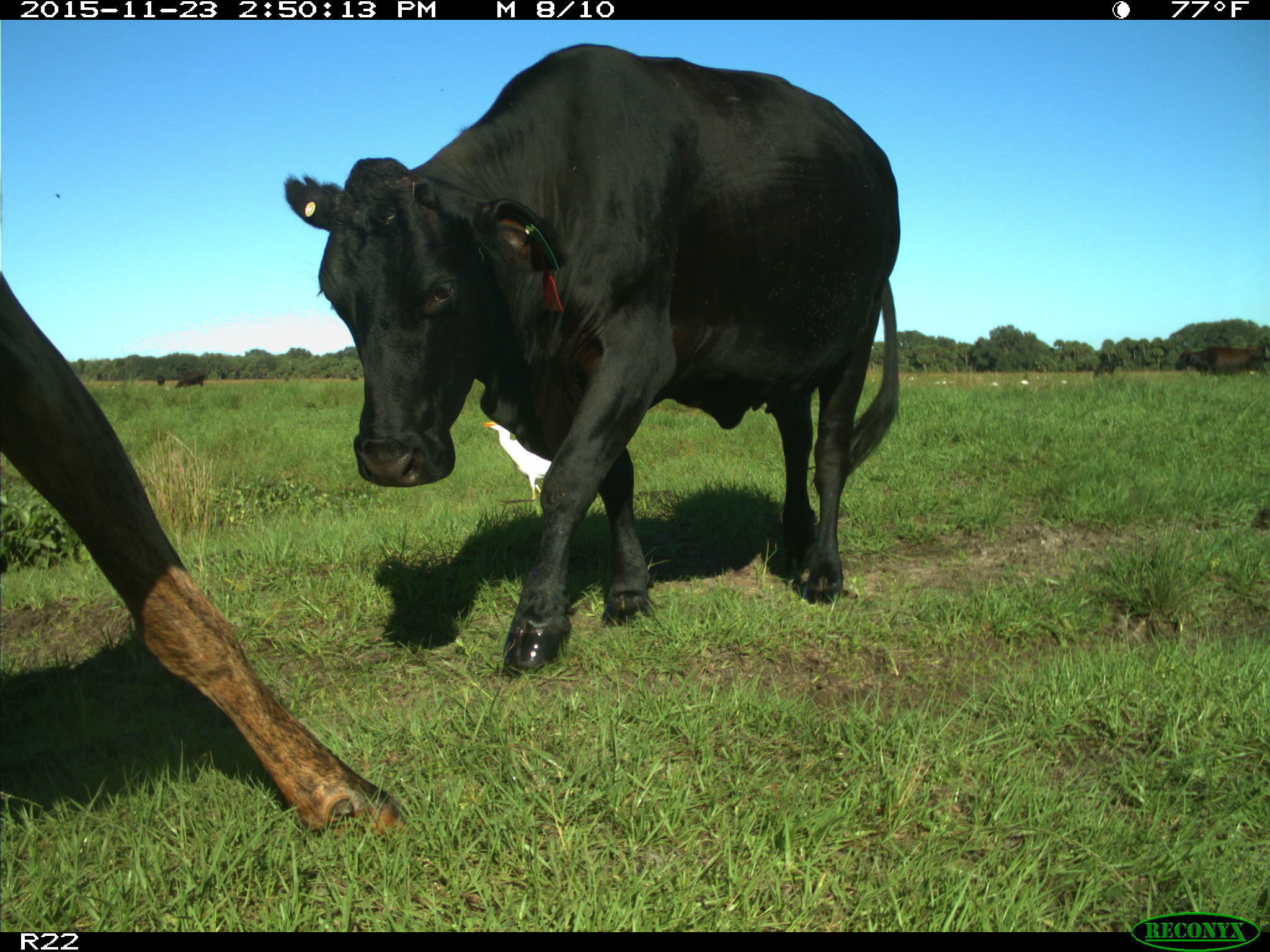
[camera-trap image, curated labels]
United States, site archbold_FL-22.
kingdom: Animalia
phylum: Chordata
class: Mammalia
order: Artiodactyla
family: Bovidae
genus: Bos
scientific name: Bos taurus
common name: domestic cow